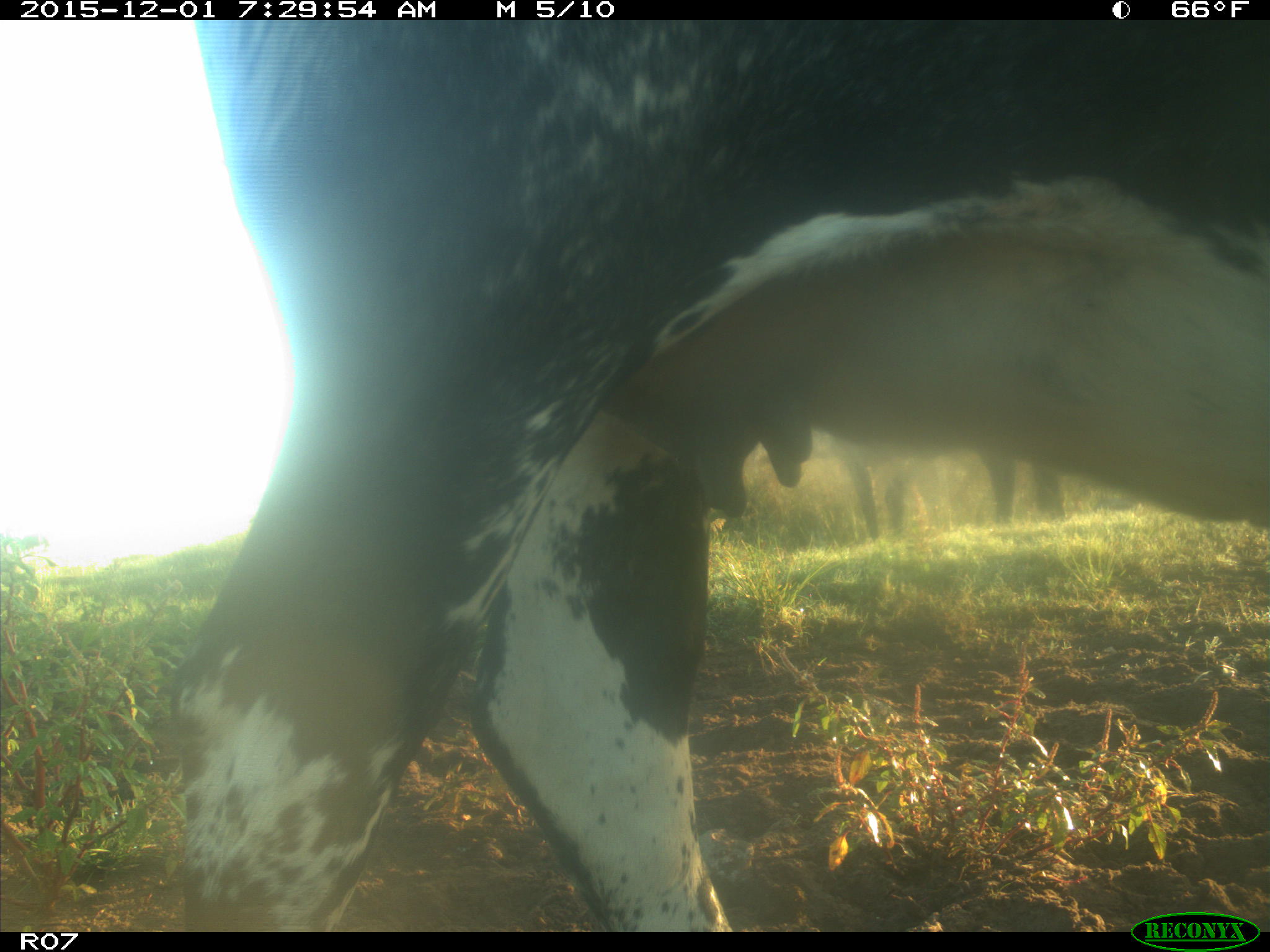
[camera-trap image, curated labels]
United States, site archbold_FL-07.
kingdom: Animalia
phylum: Chordata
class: Mammalia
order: Artiodactyla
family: Bovidae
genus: Bos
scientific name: Bos taurus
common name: domestic cow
Bos taurus (domestic cow).